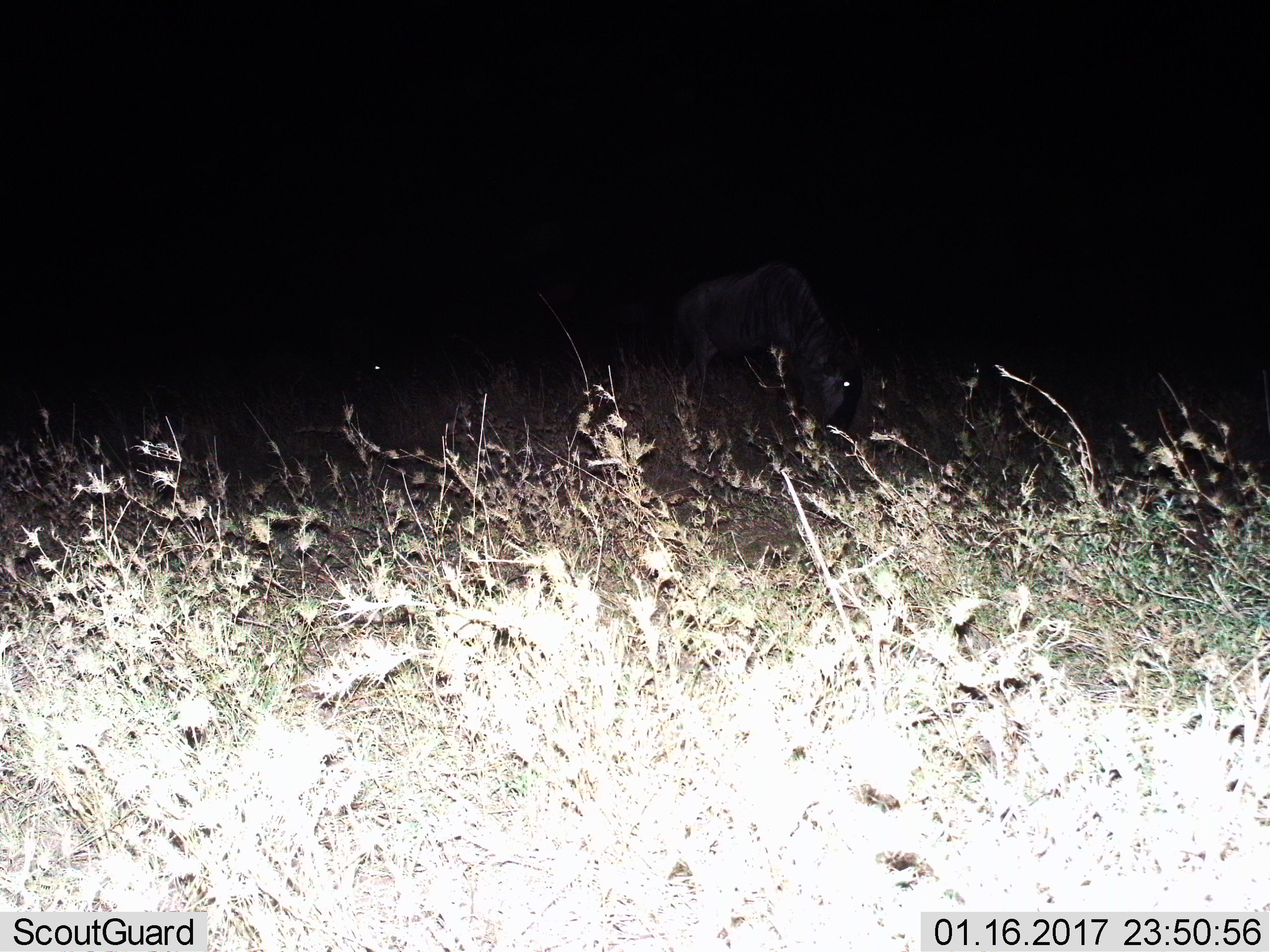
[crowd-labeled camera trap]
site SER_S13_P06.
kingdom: Animalia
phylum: Chordata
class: Mammalia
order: Artiodactyla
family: Bovidae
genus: Connochaetes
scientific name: Connochaetes taurinus taurinus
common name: blue wildebeest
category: wildebeestblue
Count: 1.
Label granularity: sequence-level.